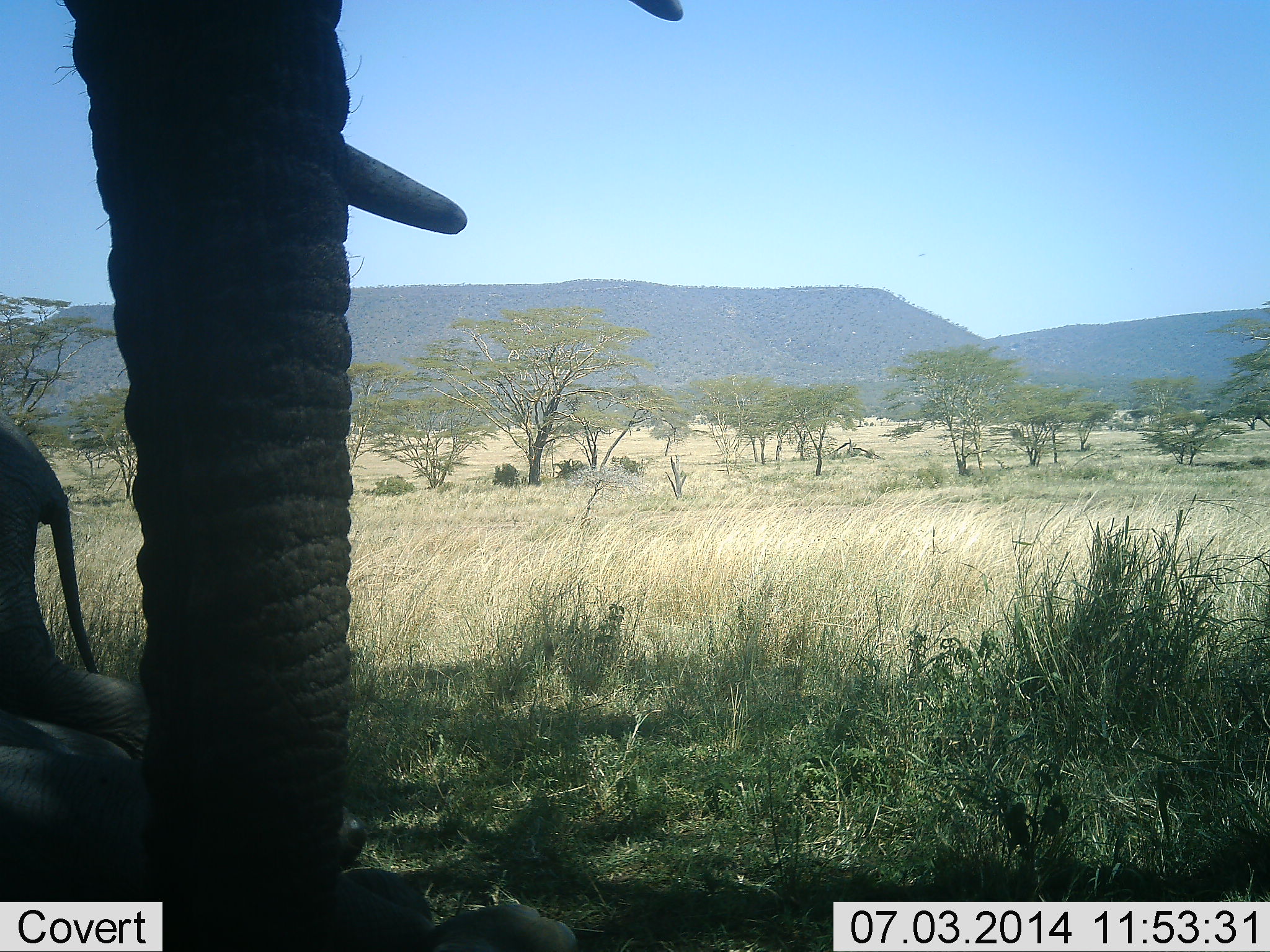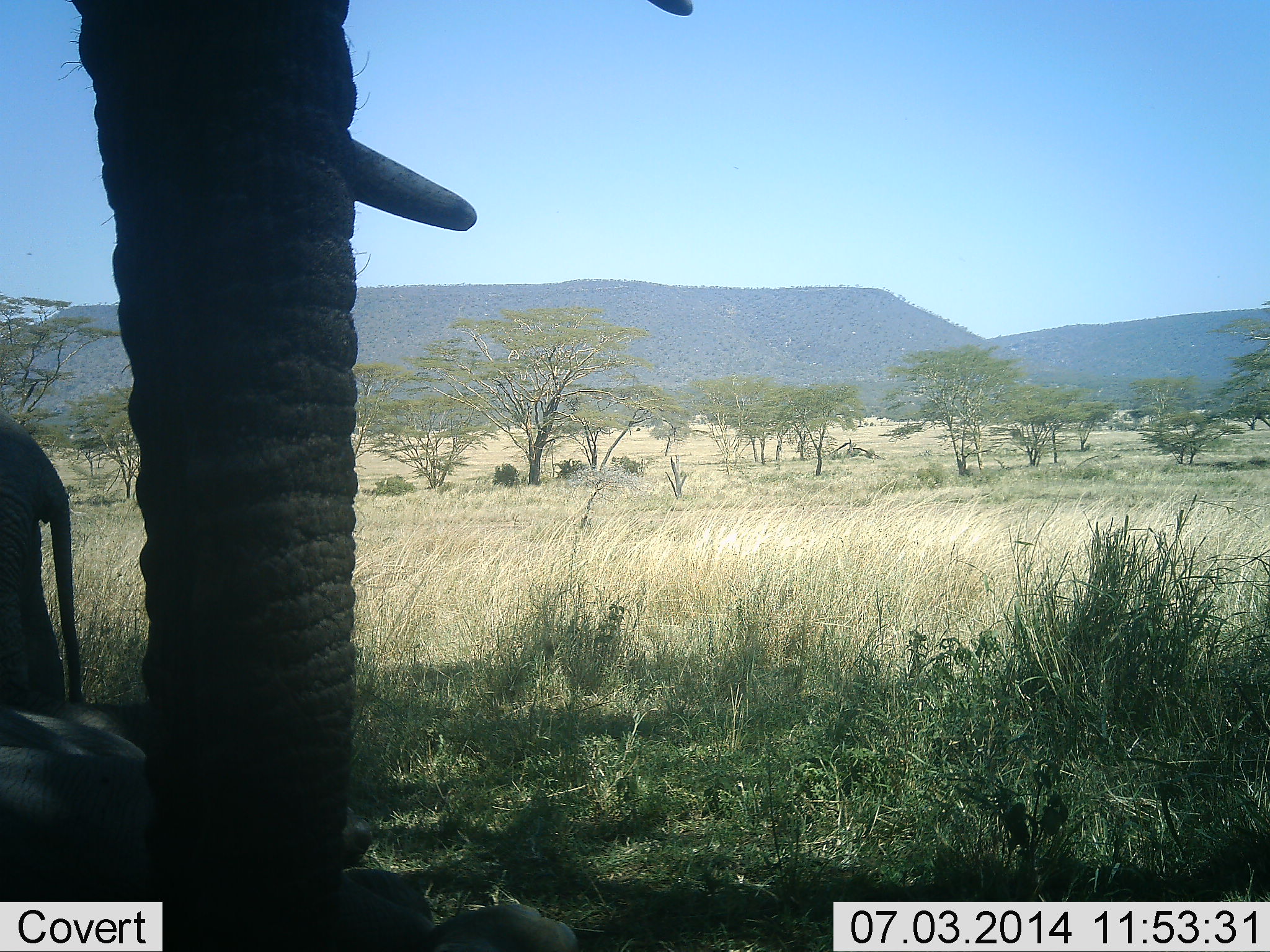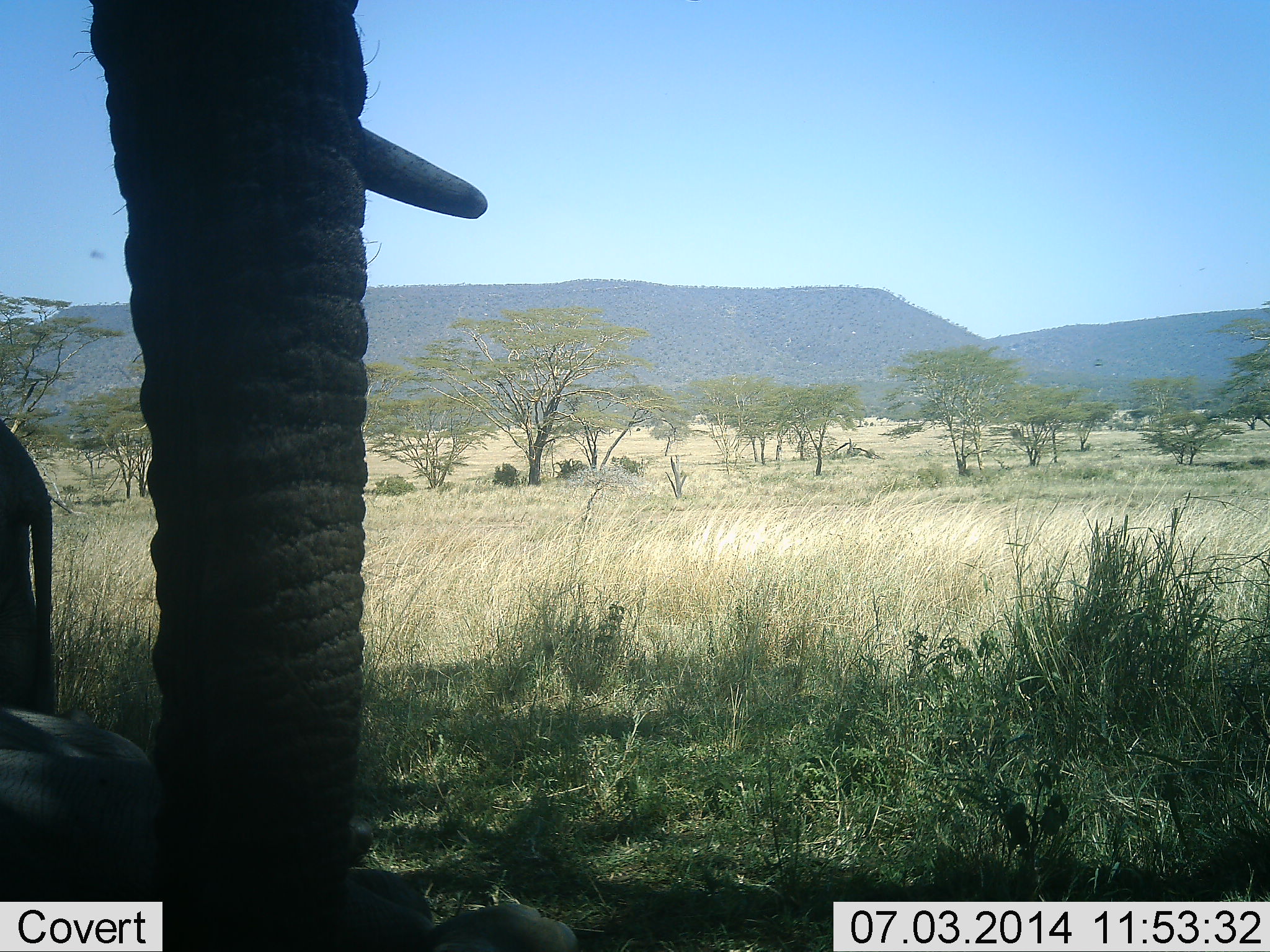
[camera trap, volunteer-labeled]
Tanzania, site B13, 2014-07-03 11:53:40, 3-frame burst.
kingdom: Animalia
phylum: Chordata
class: Mammalia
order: Proboscidea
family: Elephantidae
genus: Loxodonta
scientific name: Loxodonta africana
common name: african bush elephant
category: elephant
Elephant (african bush elephant) (Loxodonta africana), count 2. Behavior (volunteer vote fractions): standing 90%, resting 40%, moving 10%, interacting 0%. Young present (vote fraction): 40%. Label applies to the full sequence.